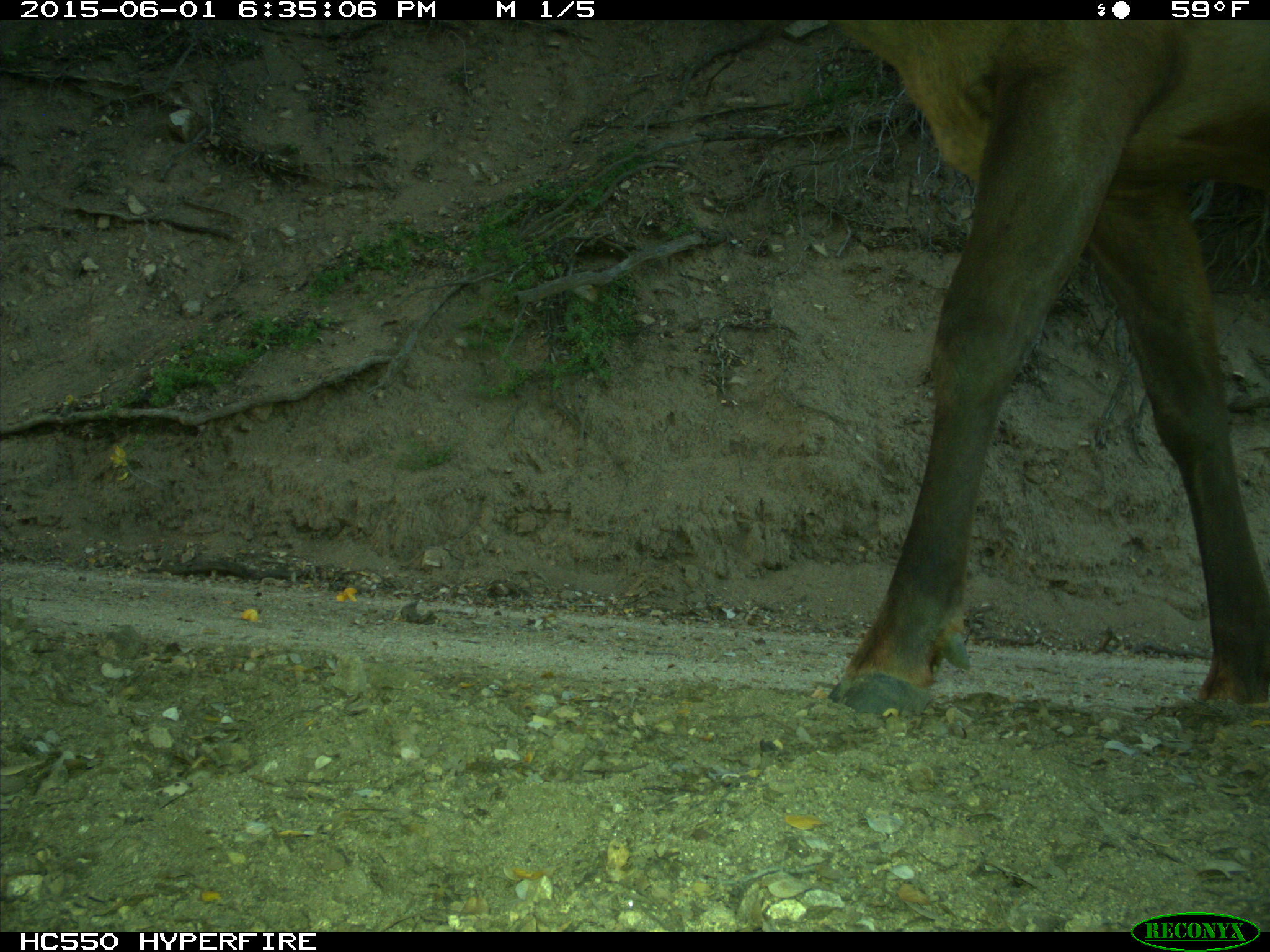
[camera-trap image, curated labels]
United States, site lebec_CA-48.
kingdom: Animalia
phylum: Chordata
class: Mammalia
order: Artiodactyla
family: Cervidae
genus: Cervus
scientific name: Cervus canadensis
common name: elk